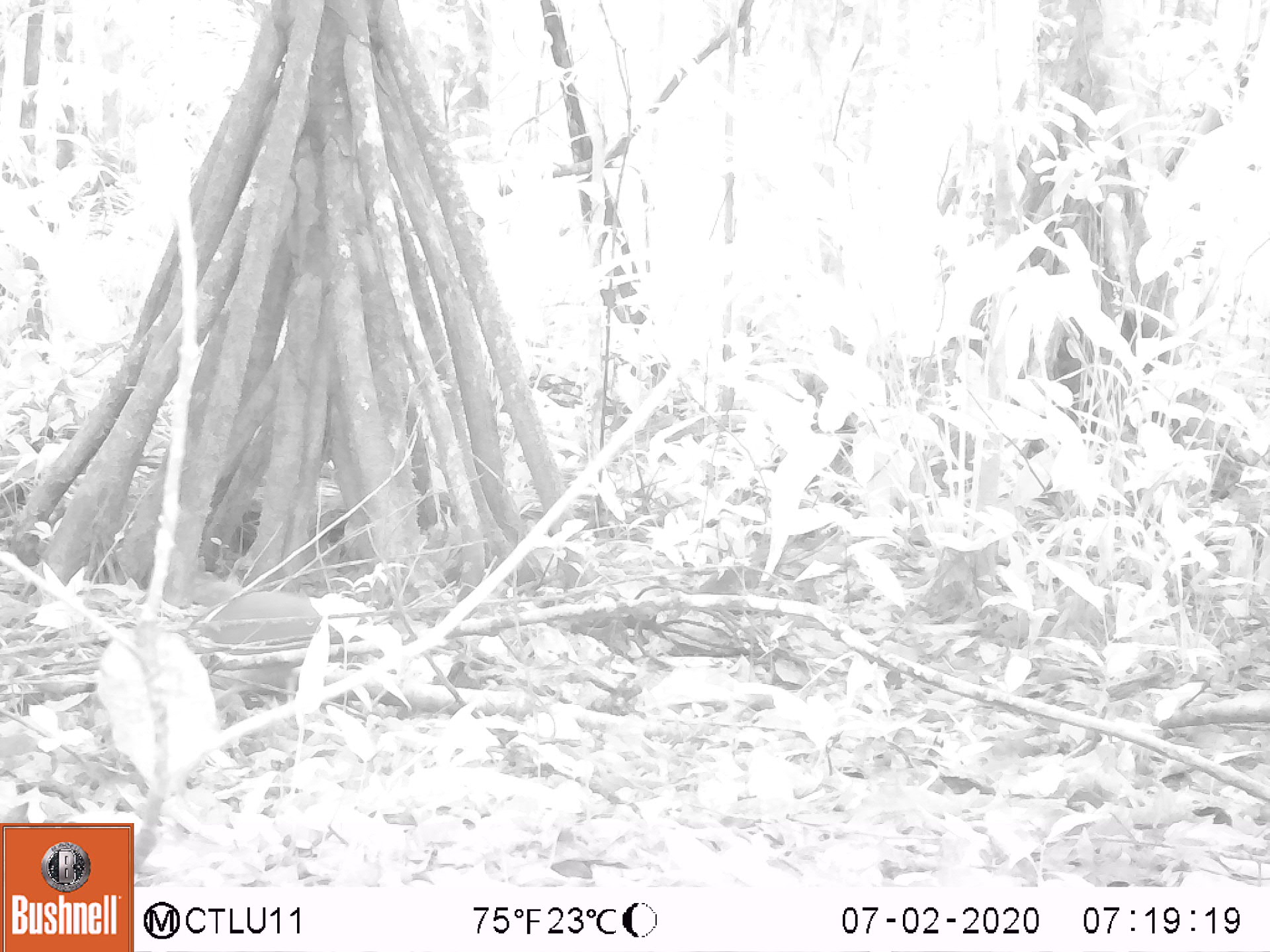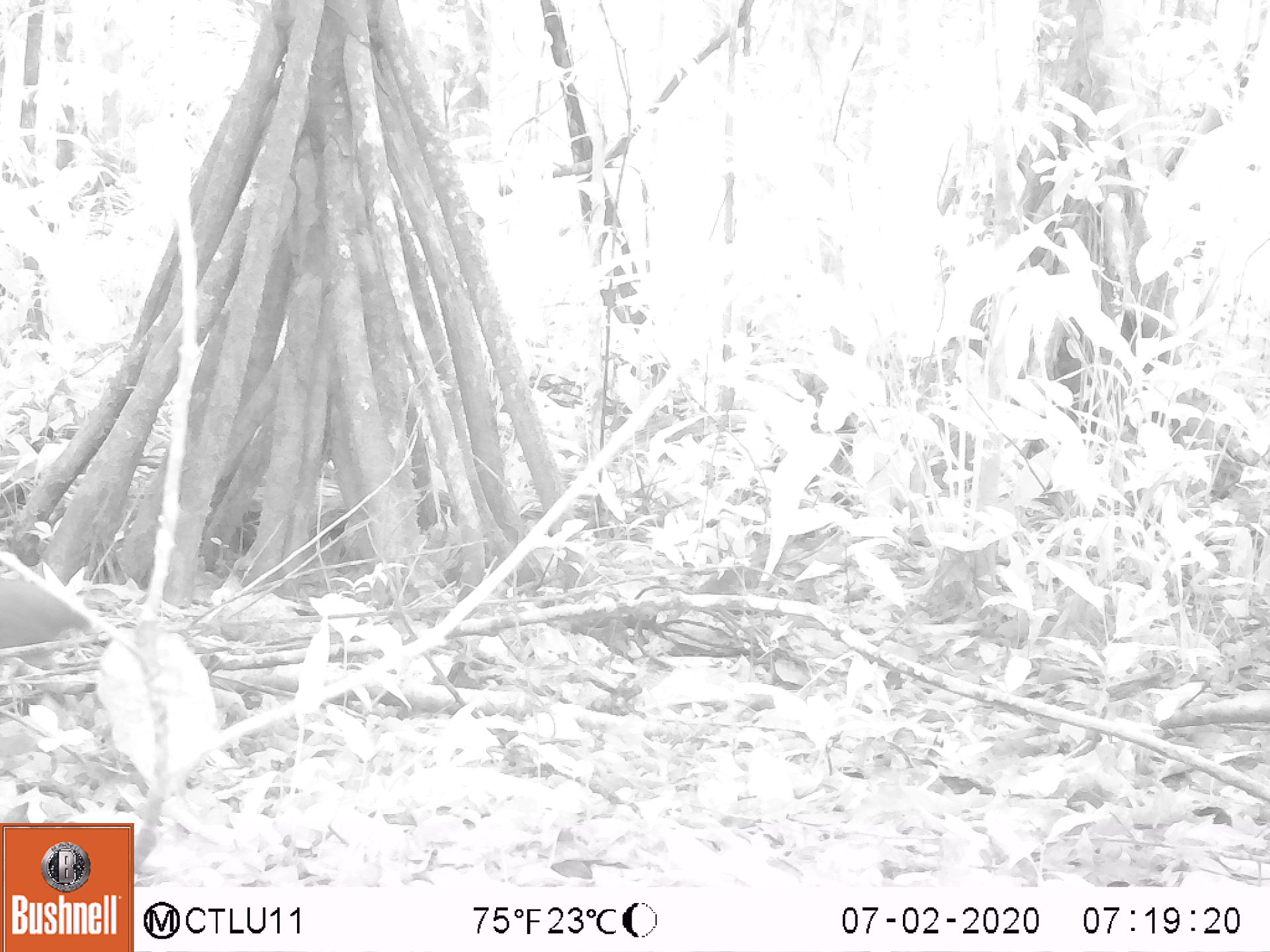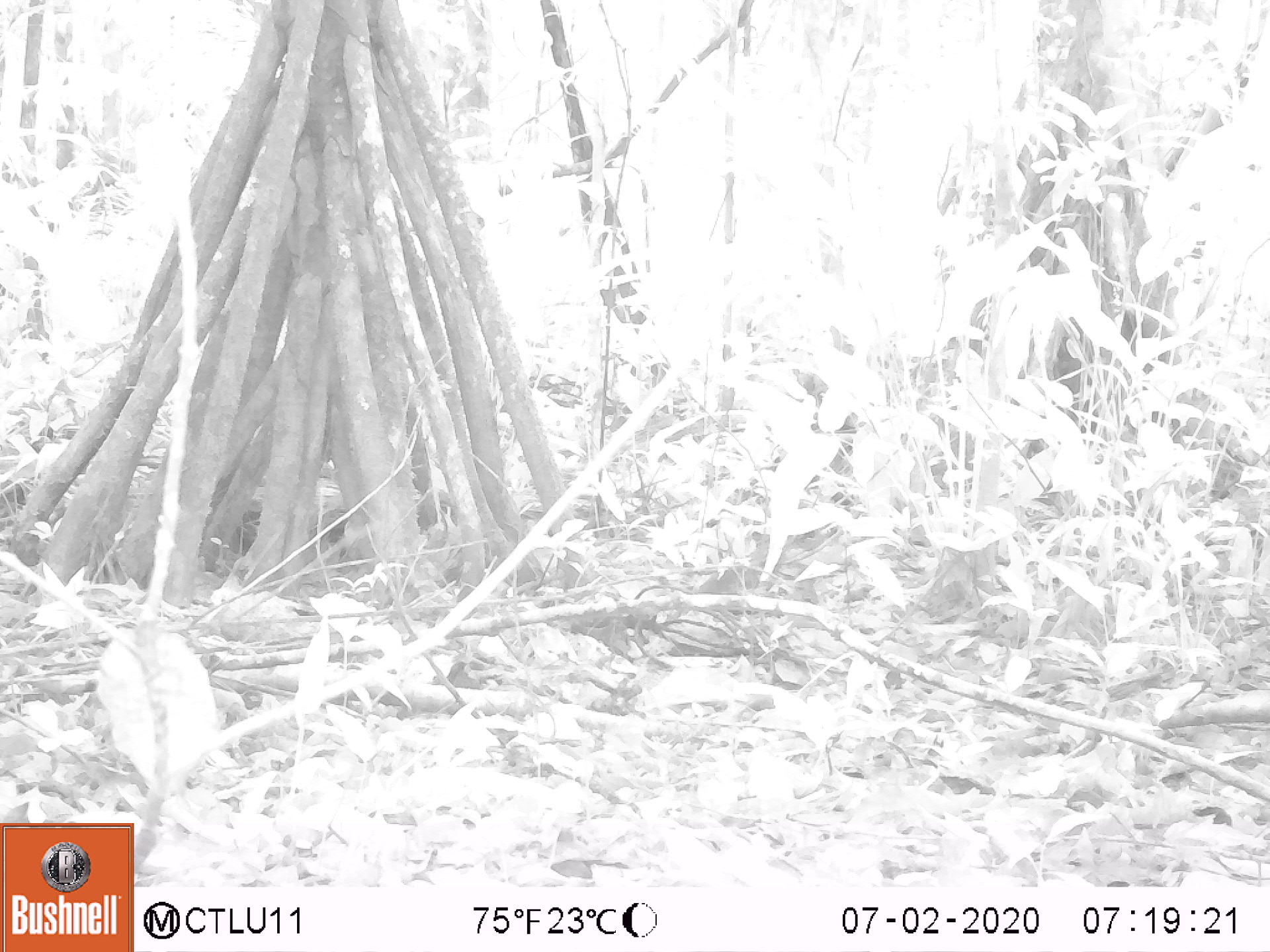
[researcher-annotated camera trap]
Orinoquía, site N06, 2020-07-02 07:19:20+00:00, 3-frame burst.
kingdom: Animalia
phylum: Chordata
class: Aves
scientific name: Aves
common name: bird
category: unknown bird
Unknown bird (bird) (Aves).